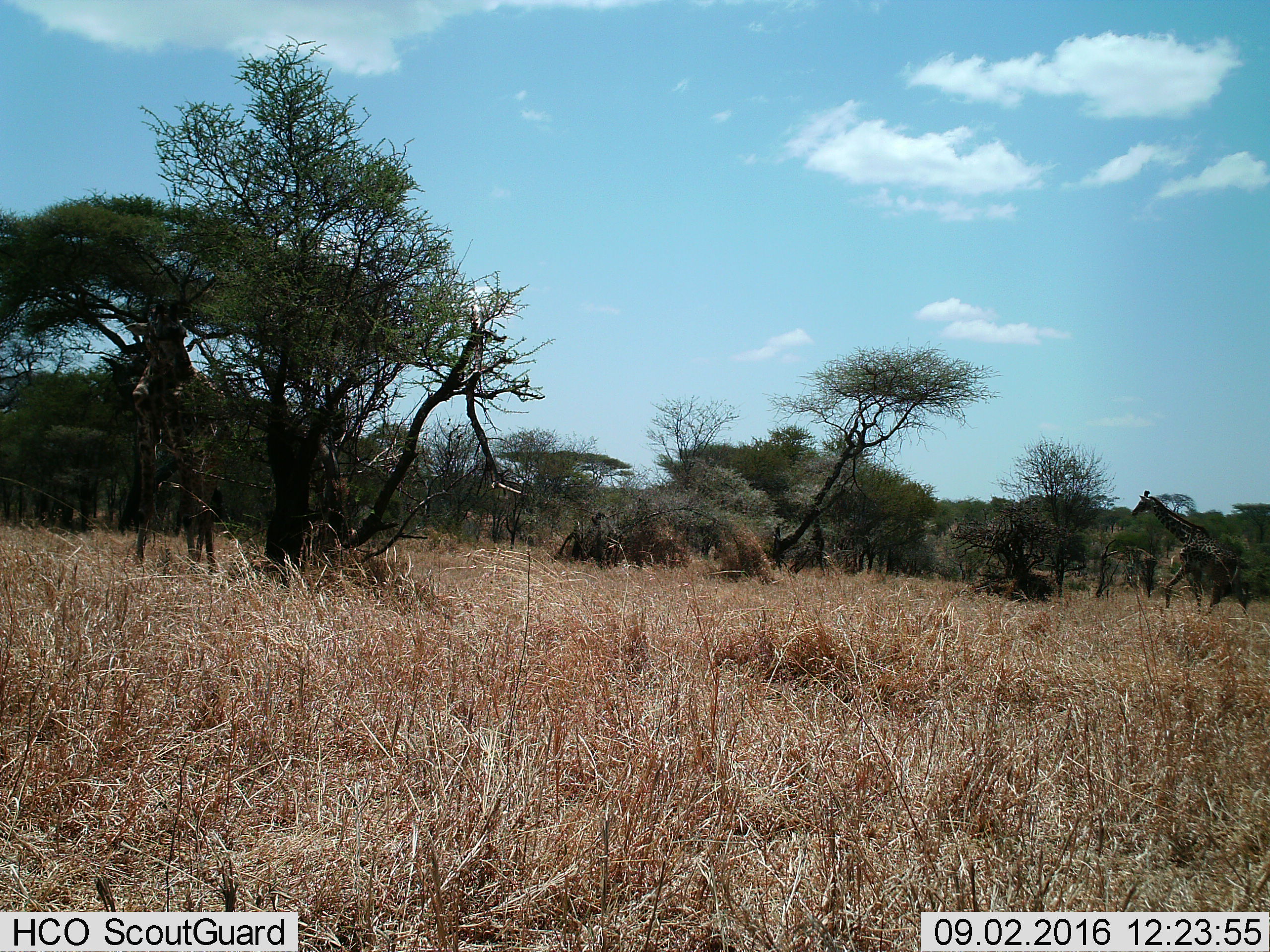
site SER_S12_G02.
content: unidentified animal